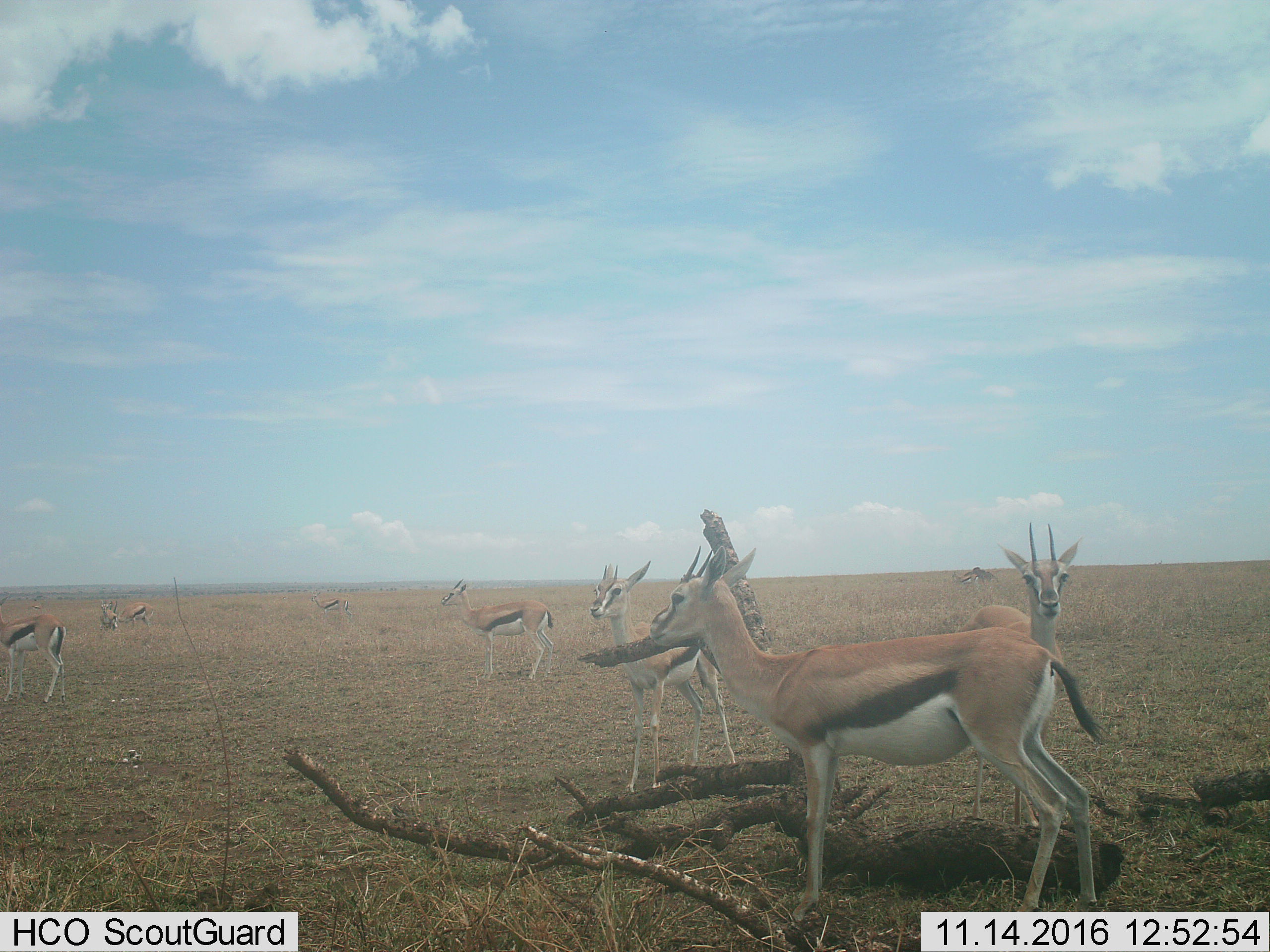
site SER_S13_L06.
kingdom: Animalia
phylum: Chordata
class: Mammalia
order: Artiodactyla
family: Bovidae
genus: Eudorcas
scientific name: Eudorcas thomsonii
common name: thomson's gazelle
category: gazellethomsons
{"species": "gazellethomsons (thomson's gazelle) (Eudorcas thomsonii)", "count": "9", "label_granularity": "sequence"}